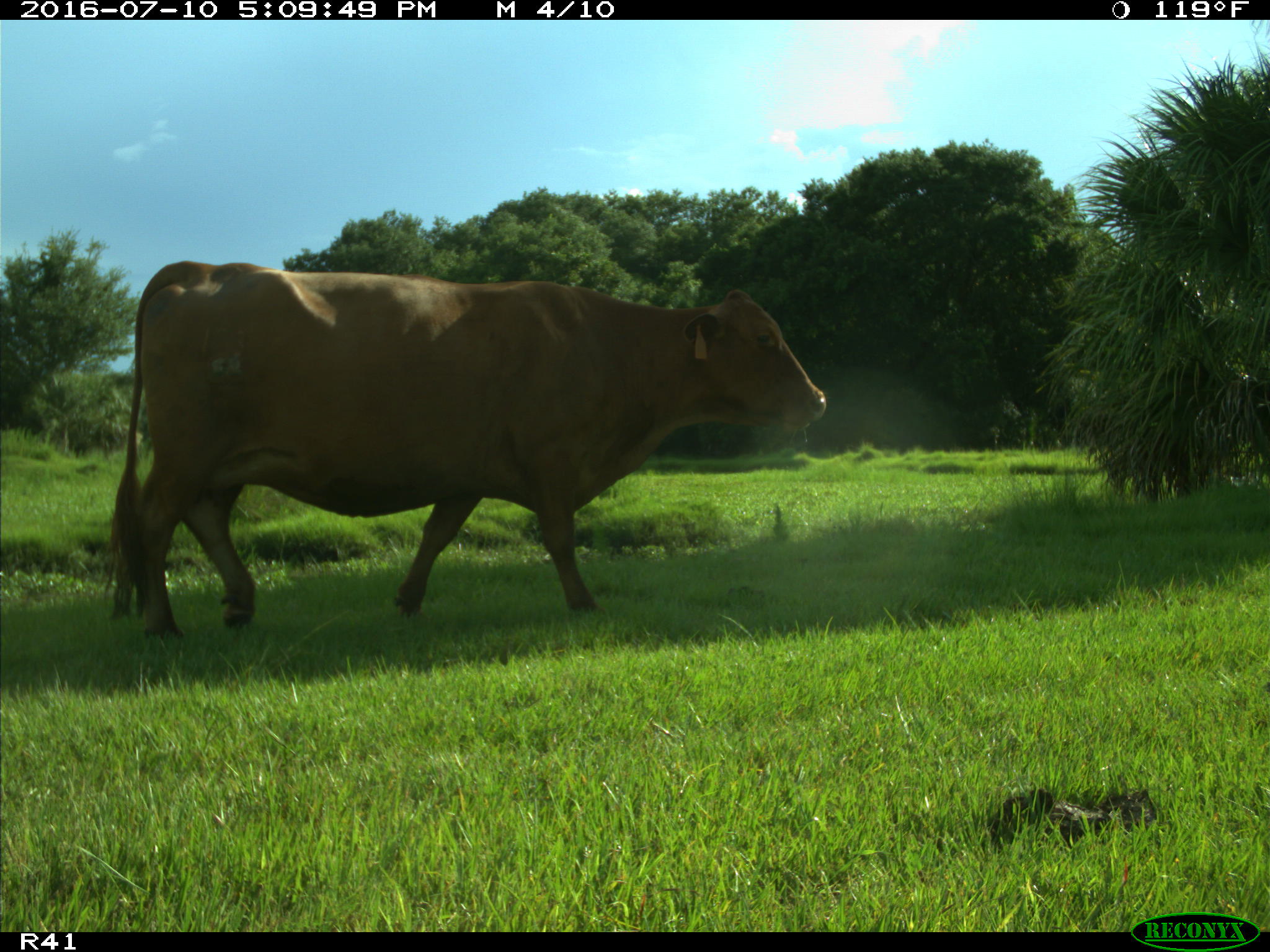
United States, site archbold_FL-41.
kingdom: Animalia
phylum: Chordata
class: Mammalia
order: Artiodactyla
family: Bovidae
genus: Bos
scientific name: Bos taurus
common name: domestic cow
Bos taurus (domestic cow).